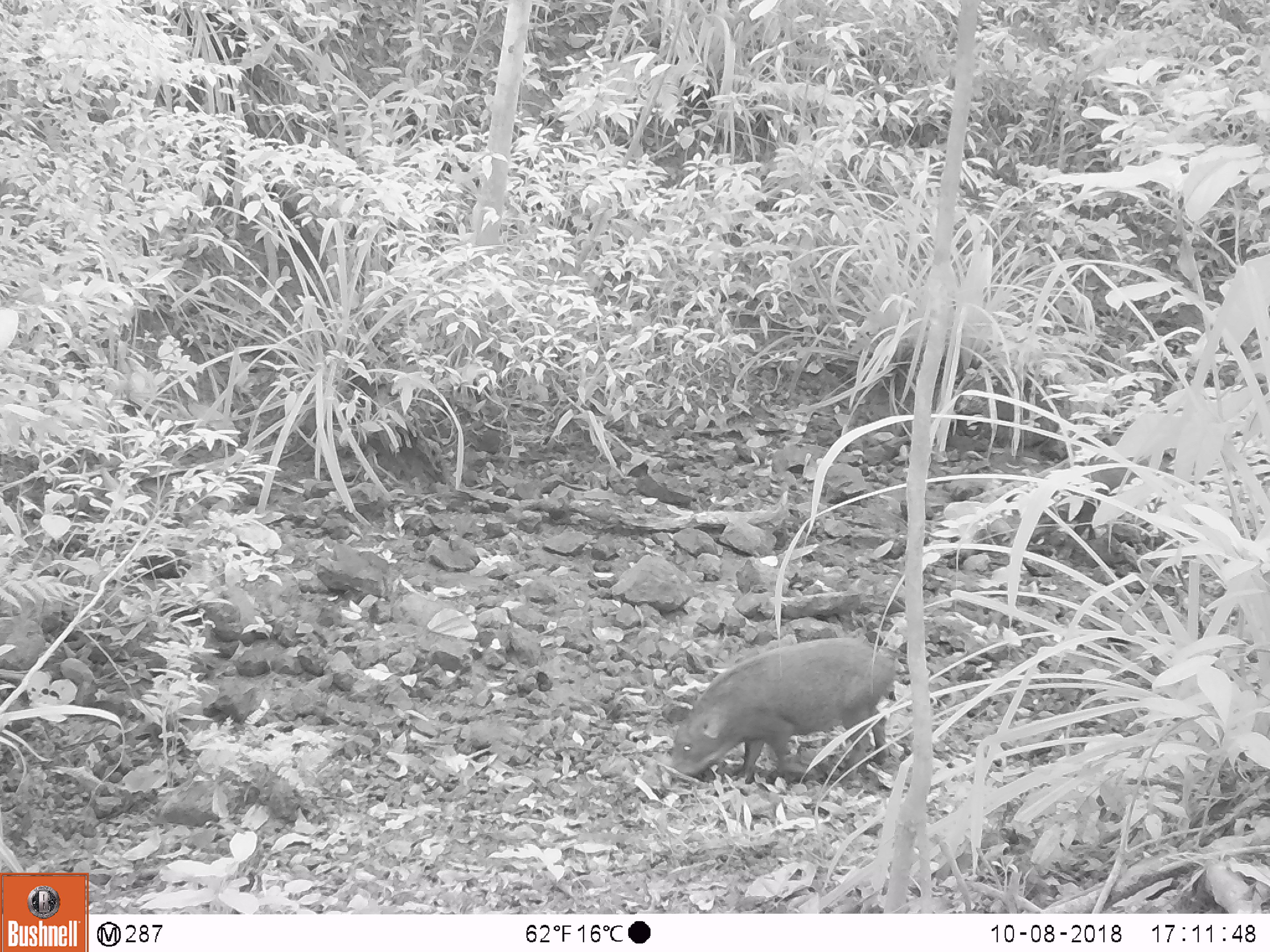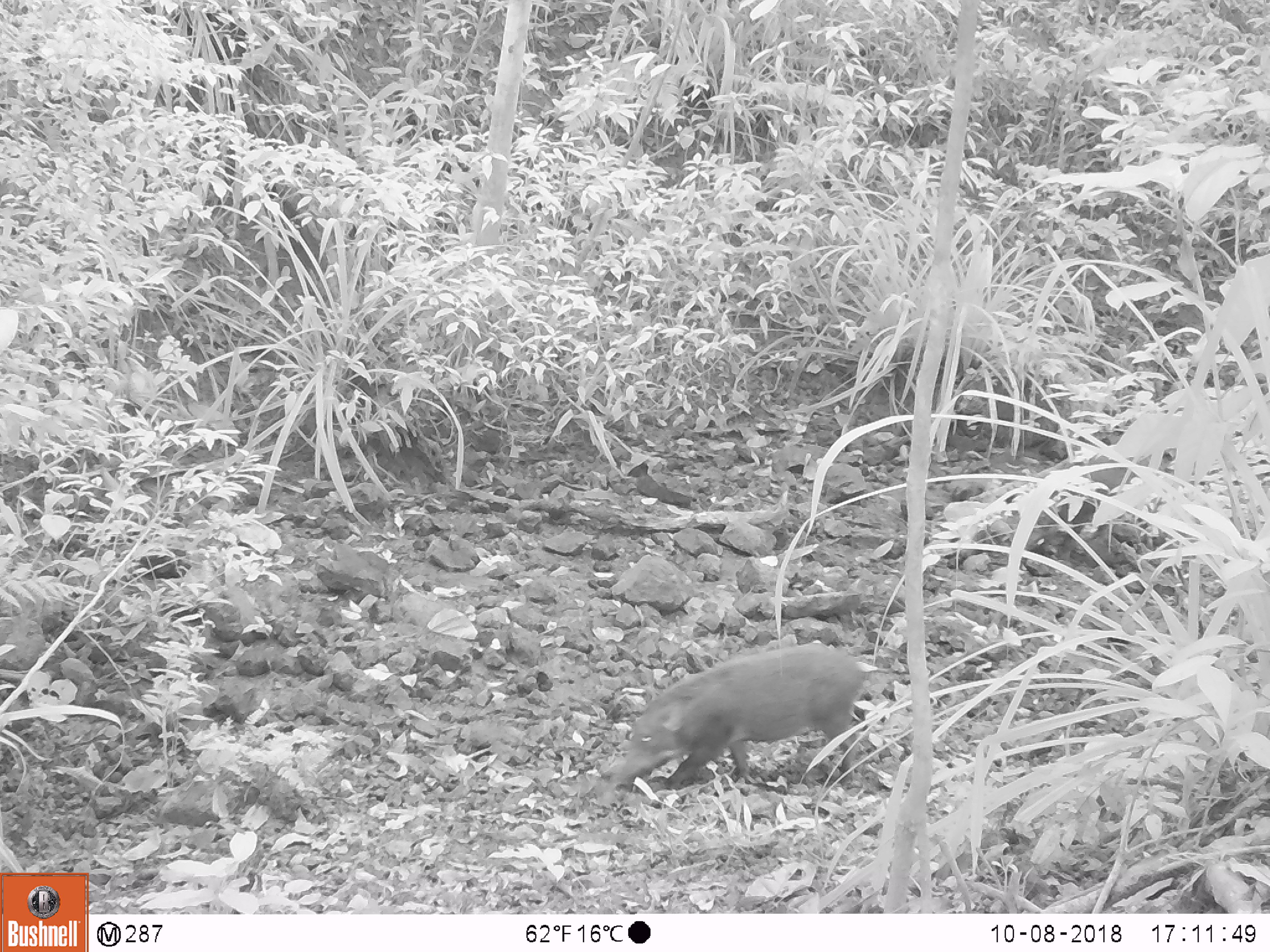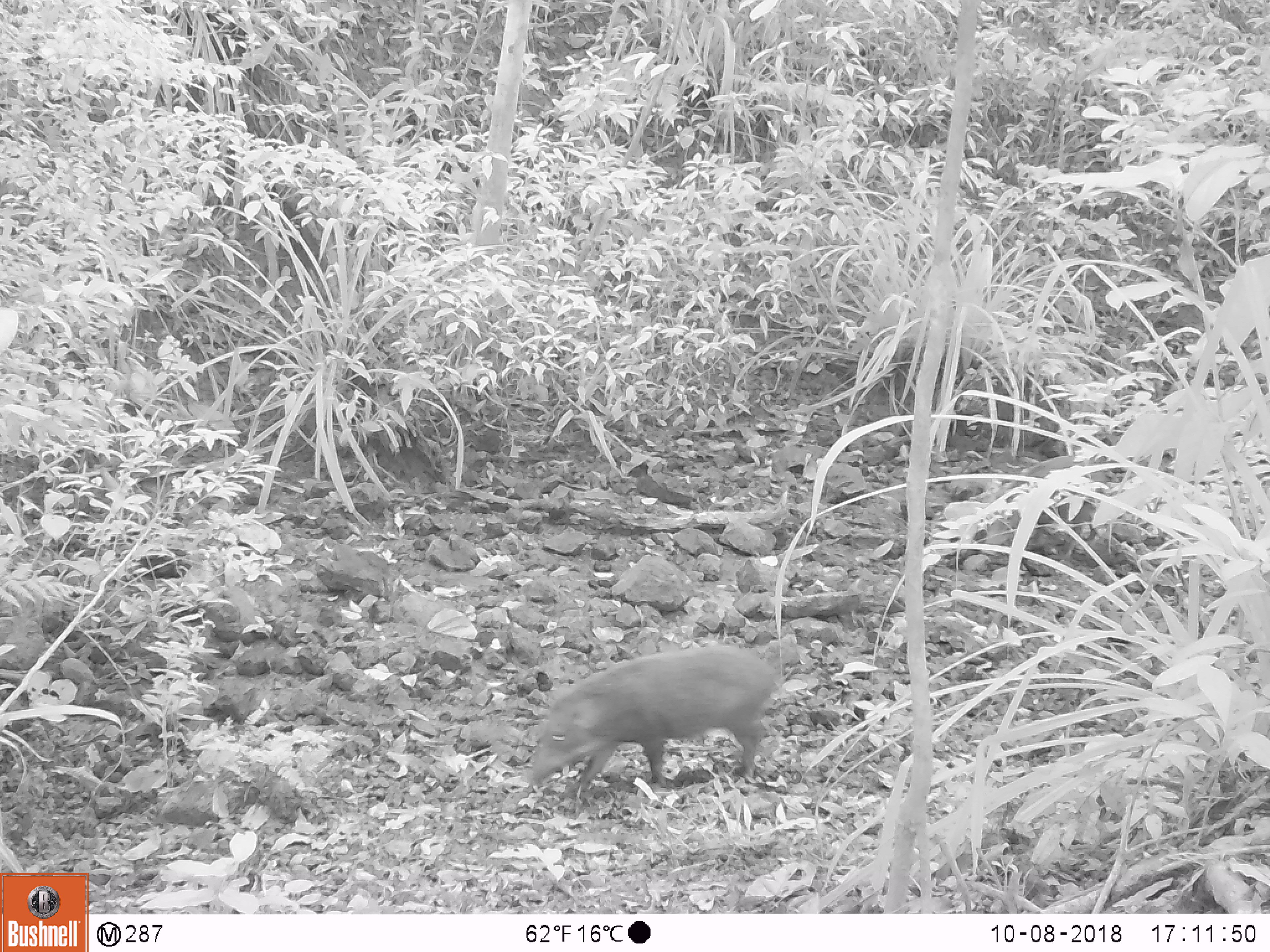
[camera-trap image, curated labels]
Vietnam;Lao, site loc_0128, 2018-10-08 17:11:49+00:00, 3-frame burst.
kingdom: Animalia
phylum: Chordata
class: Mammalia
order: Artiodactyla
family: Suidae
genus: Sus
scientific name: Sus scrofa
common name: eurasian wild pig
Eurasian wild pig (Sus scrofa). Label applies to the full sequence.